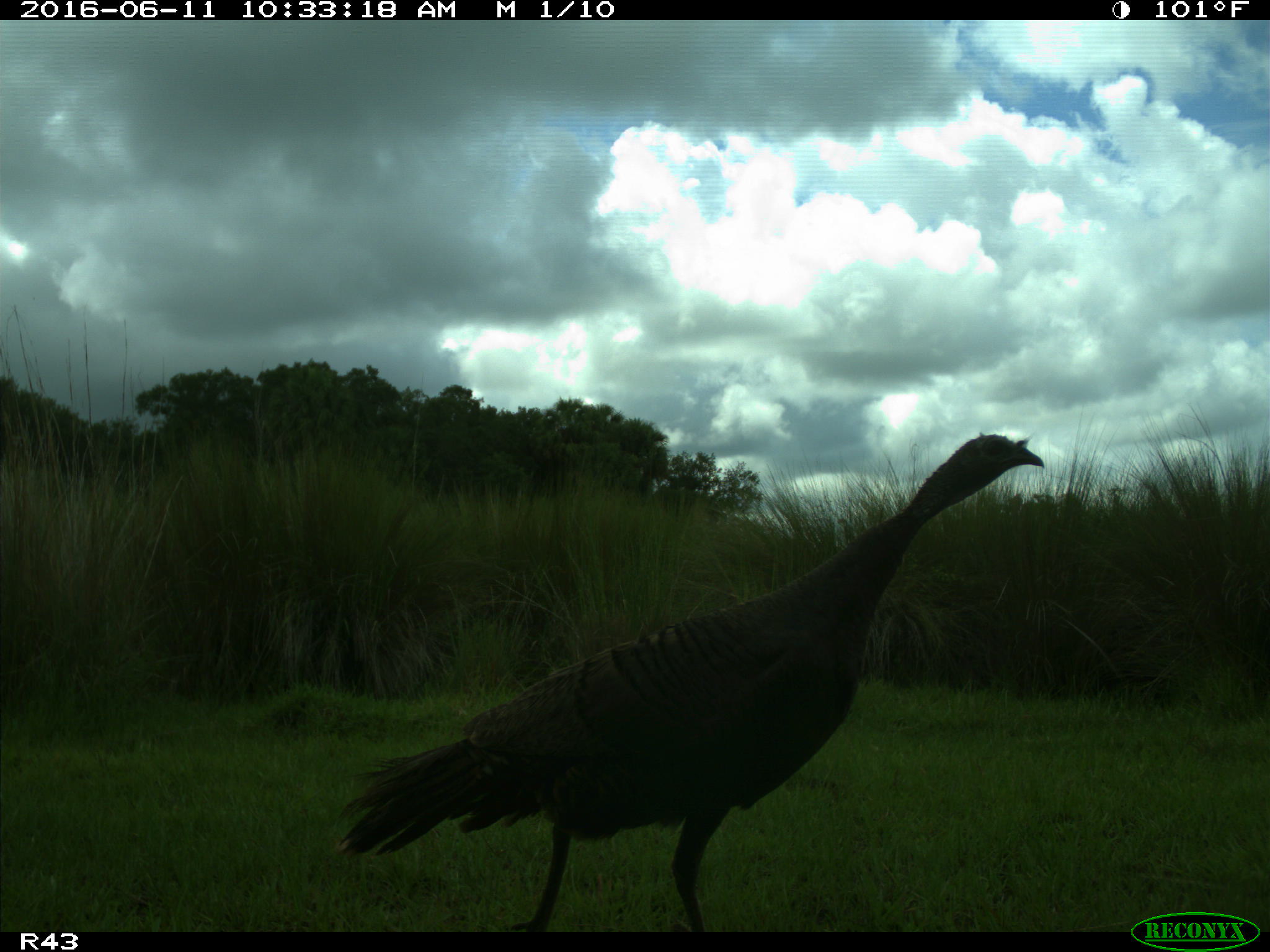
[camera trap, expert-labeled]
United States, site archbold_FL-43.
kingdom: Animalia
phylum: Chordata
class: Aves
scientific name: Aves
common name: birds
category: unidentified bird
Unidentified bird (birds) (Aves).